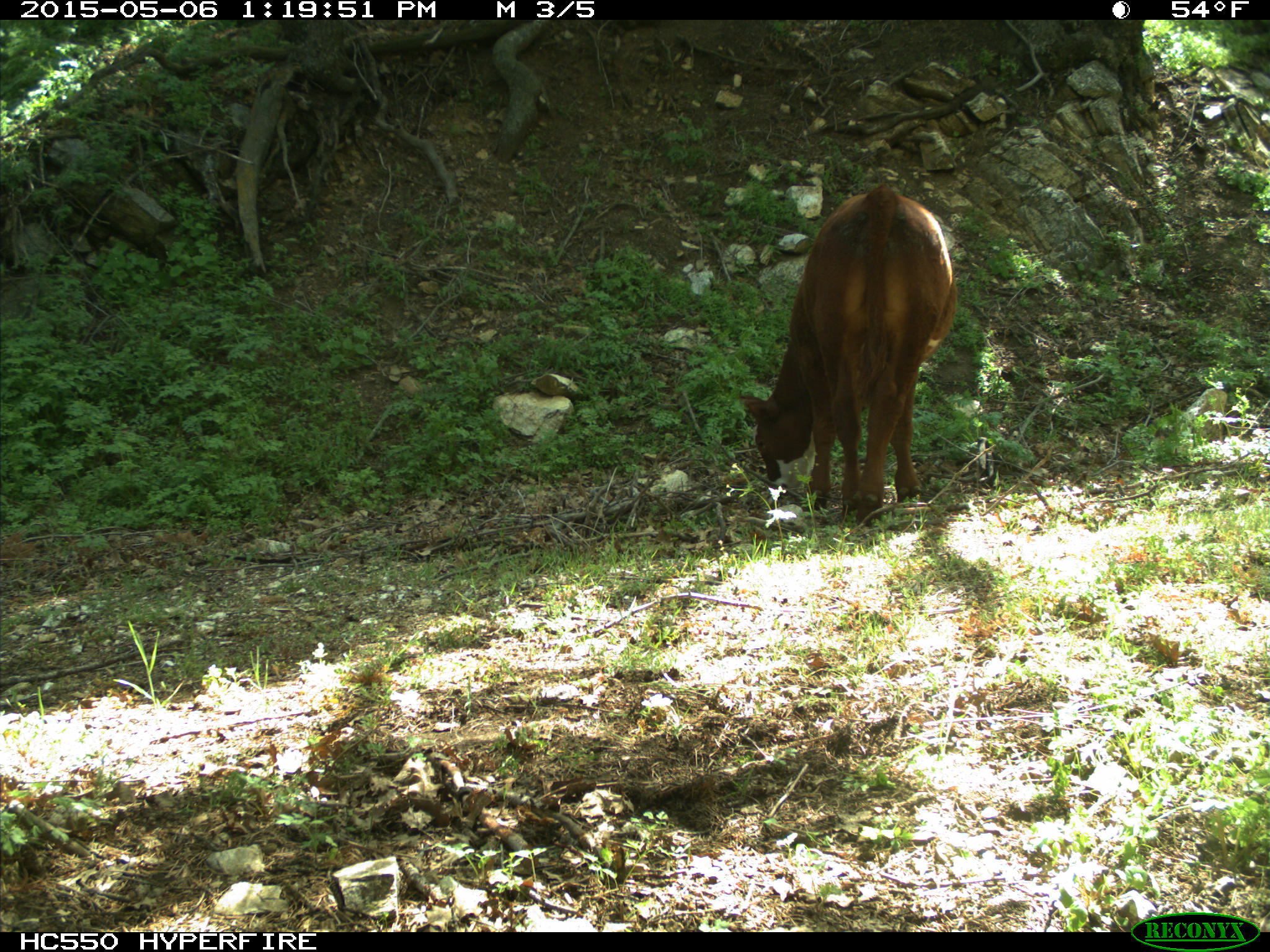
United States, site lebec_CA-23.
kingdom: Animalia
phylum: Chordata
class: Mammalia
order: Artiodactyla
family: Bovidae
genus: Bos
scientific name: Bos taurus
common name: domestic cow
Bos taurus (domestic cow).